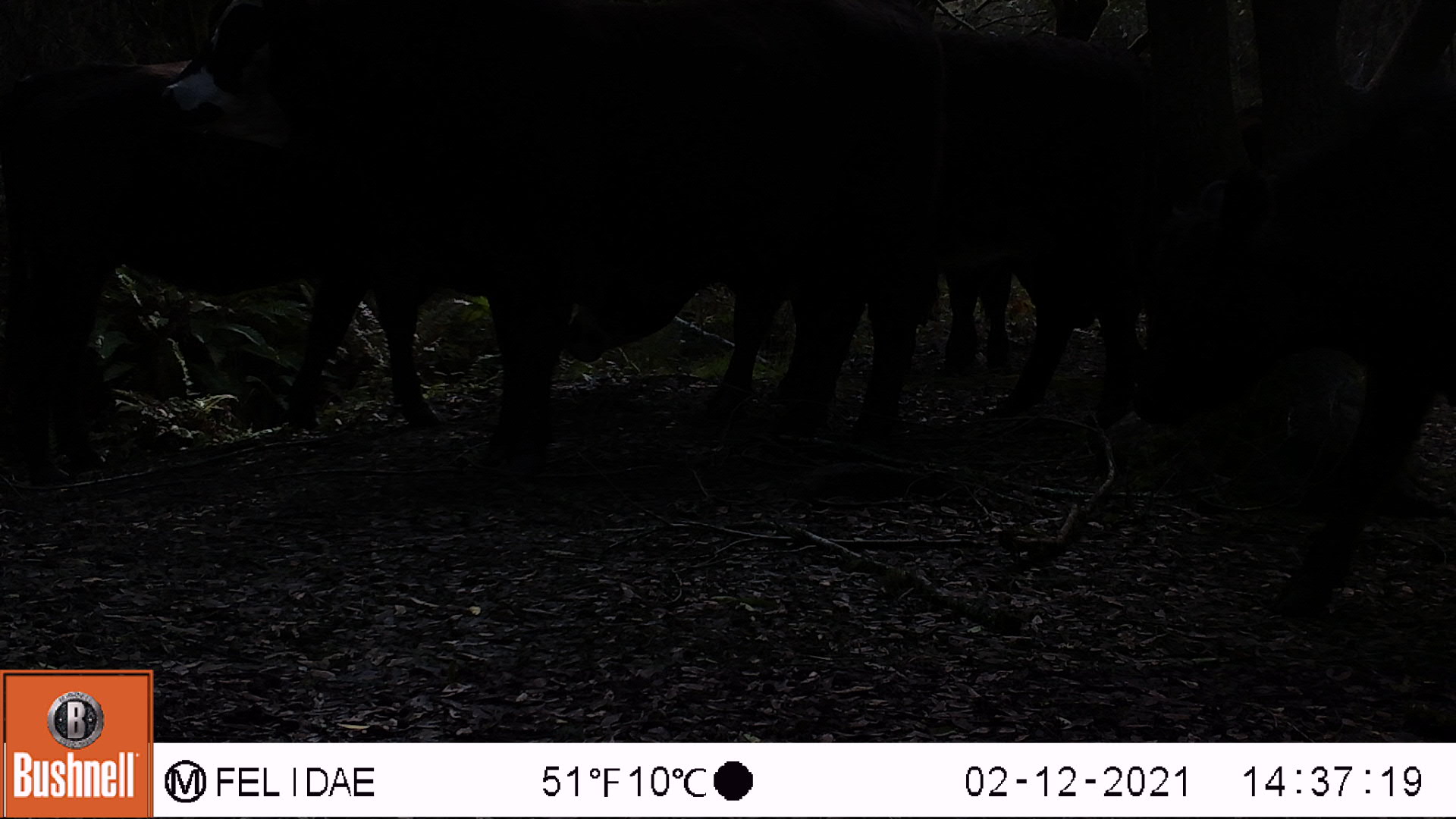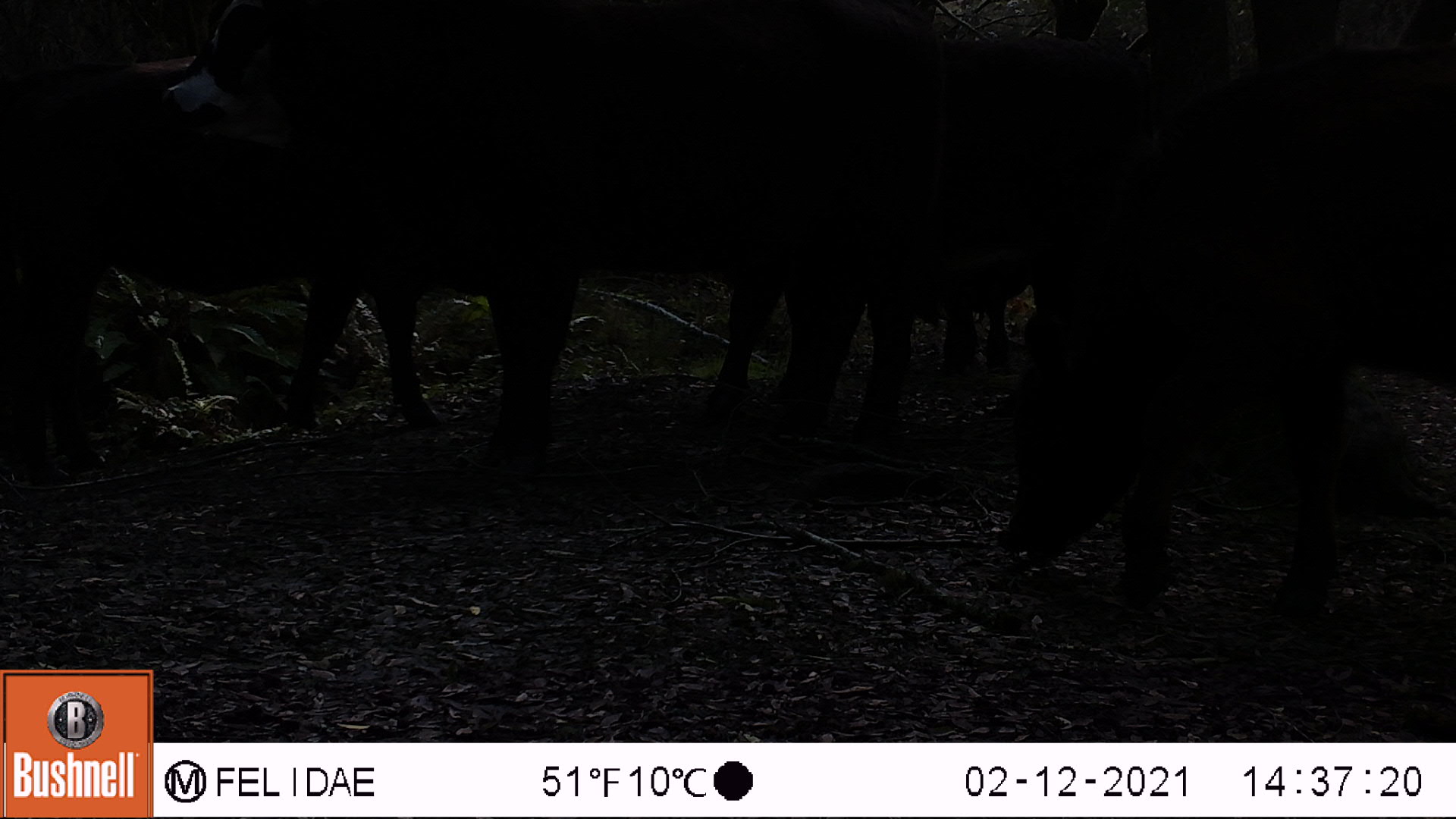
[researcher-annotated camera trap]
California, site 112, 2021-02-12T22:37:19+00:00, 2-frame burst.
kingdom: Animalia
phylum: Chordata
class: Mammalia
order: Artiodactyla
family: Bovidae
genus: Bos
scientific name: Bos taurus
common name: domestic cattle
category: cattle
Cattle (domestic cattle) (Bos taurus).